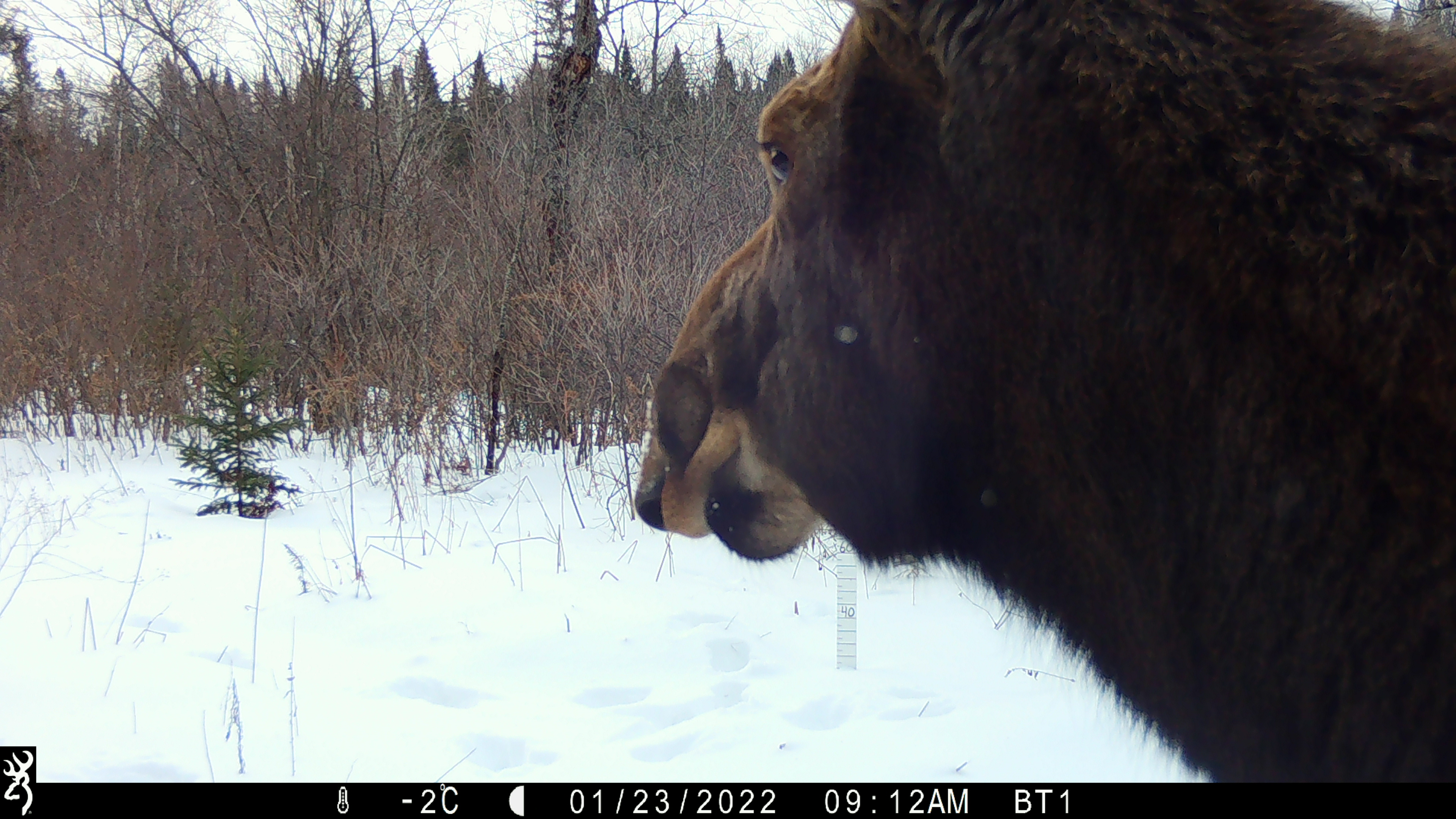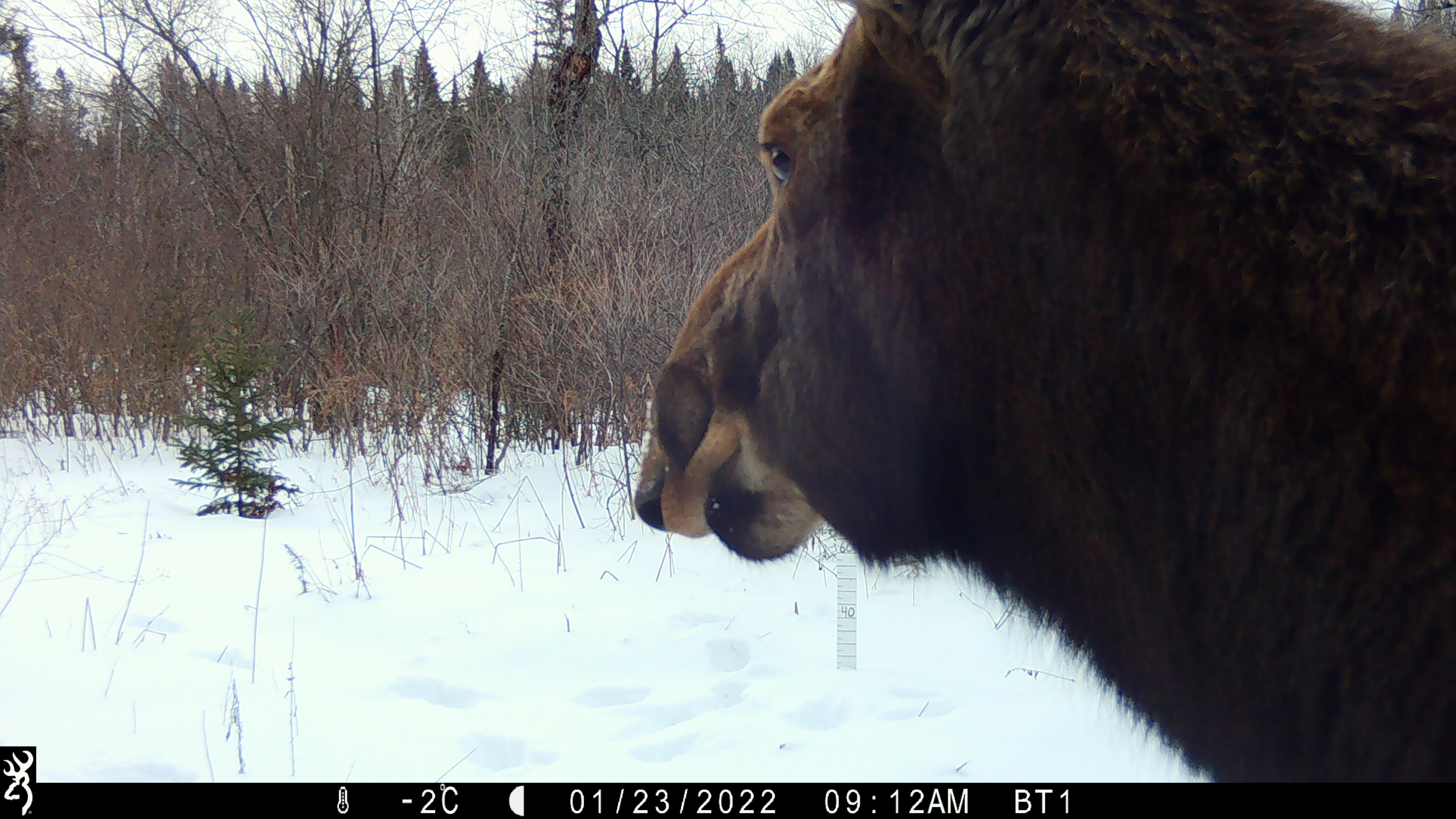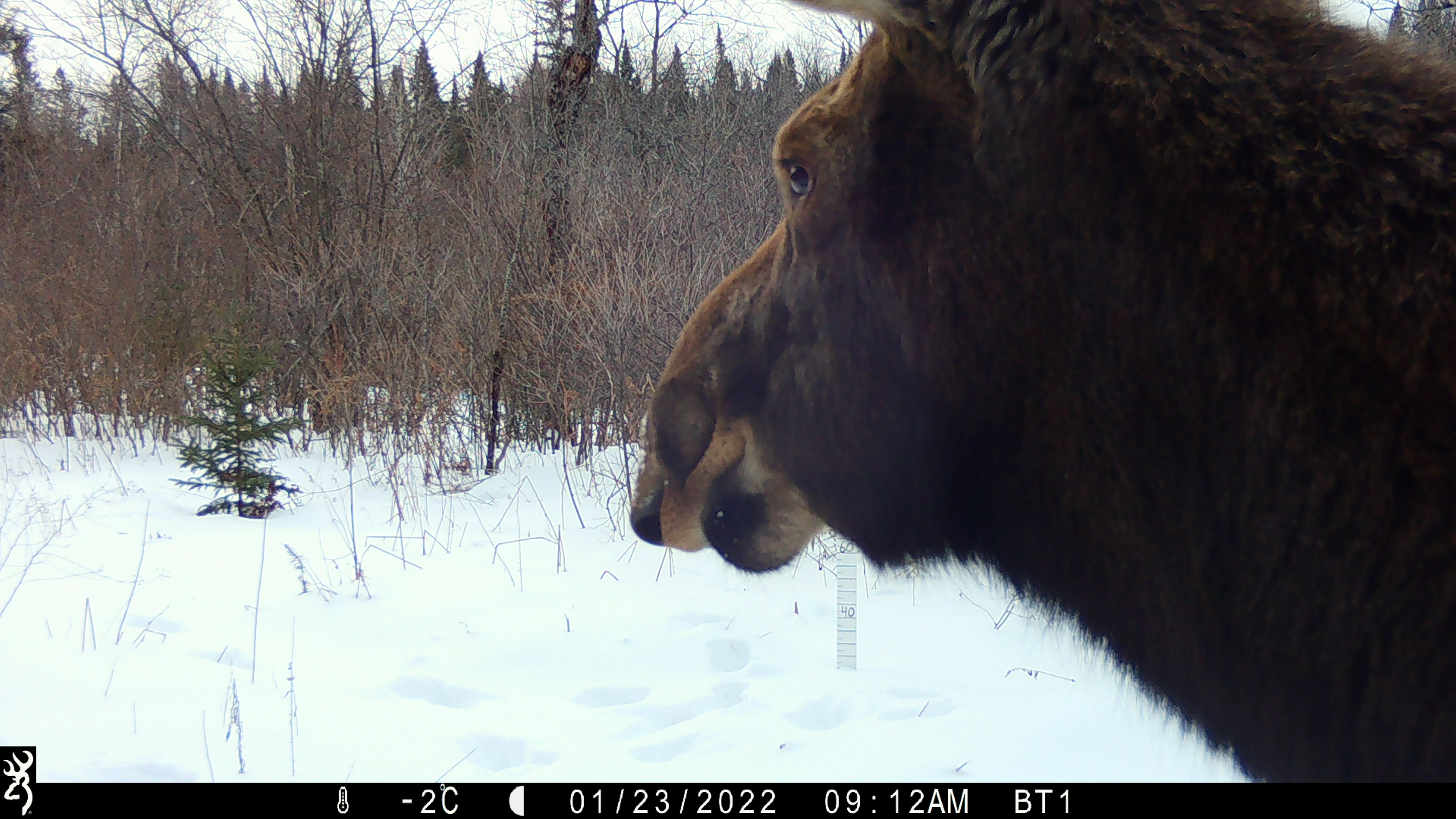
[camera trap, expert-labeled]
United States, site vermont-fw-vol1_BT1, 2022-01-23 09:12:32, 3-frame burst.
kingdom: Animalia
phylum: Chordata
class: Mammalia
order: Artiodactyla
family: Cervidae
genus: Alces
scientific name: Alces alces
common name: moose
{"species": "moose (Alces alces)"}